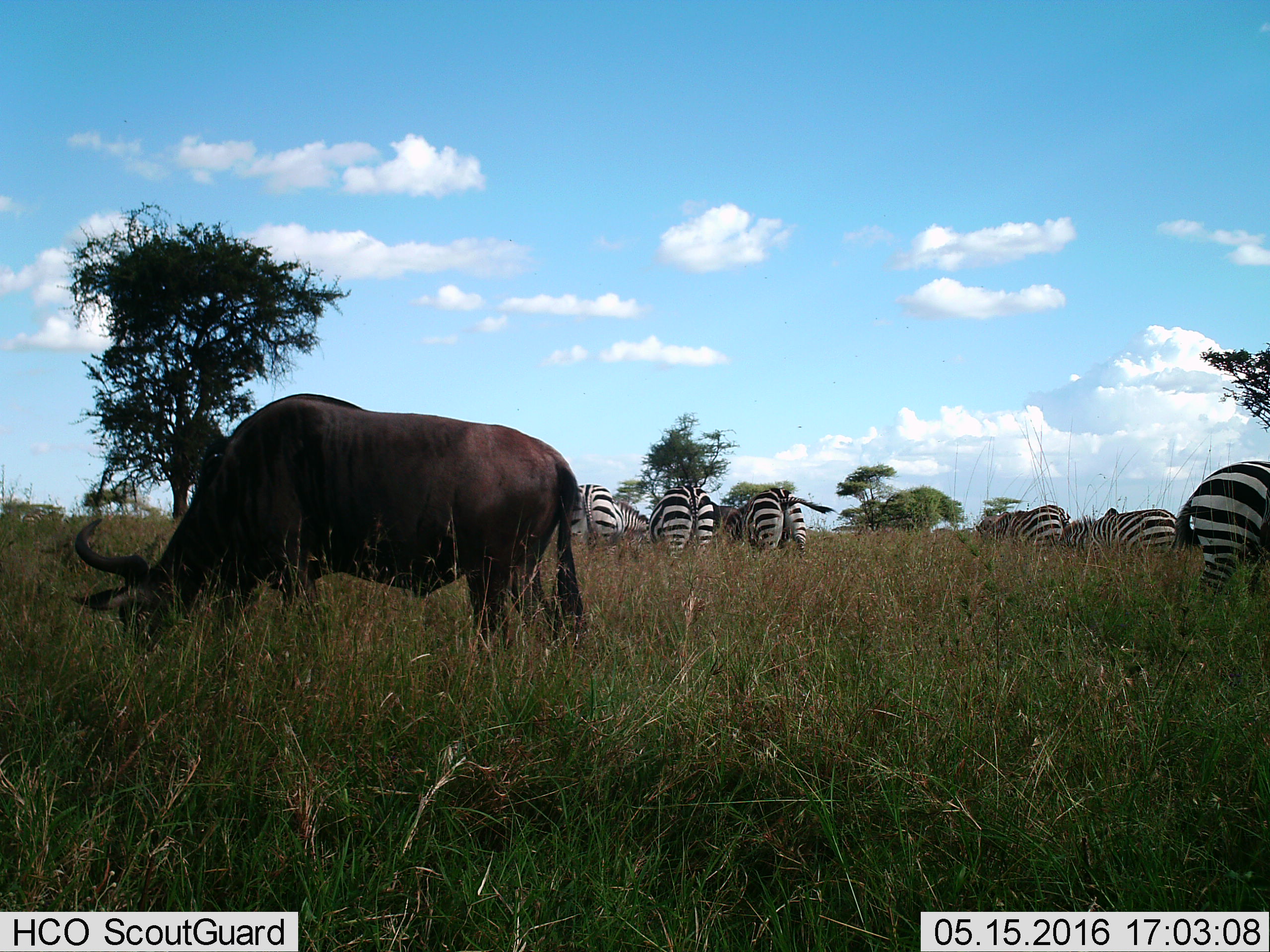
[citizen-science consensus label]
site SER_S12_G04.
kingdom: Animalia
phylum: Chordata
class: Mammalia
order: Artiodactyla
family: Bovidae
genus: Connochaetes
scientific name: Connochaetes taurinus taurinus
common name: blue wildebeest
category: wildebeestblue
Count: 1.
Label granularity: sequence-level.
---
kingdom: Animalia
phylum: Chordata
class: Mammalia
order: Perissodactyla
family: Equidae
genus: Equus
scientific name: Equus quagga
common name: plains zebra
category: zebraplains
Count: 6.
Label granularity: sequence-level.